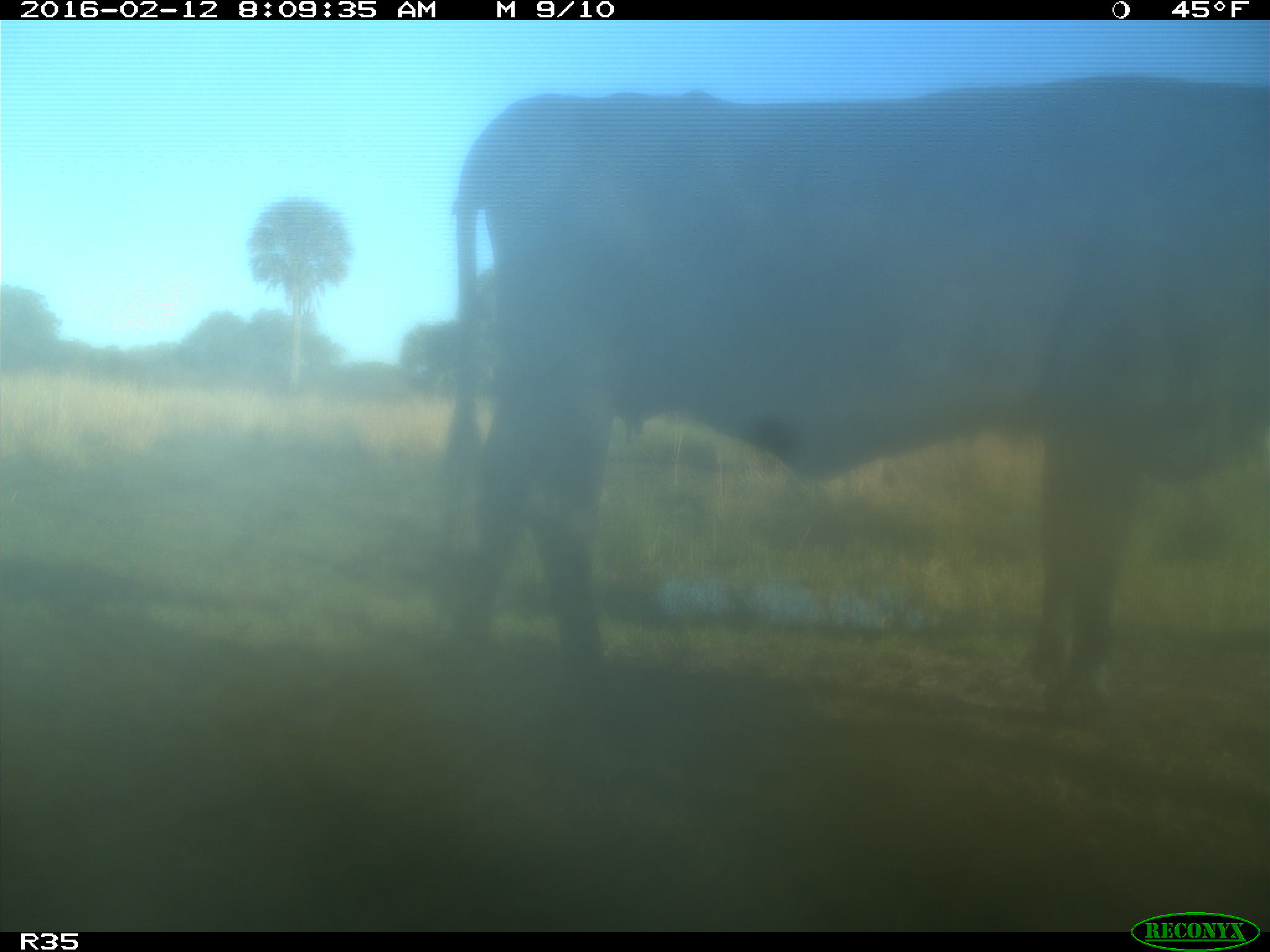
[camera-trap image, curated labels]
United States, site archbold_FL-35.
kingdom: Animalia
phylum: Chordata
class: Mammalia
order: Artiodactyla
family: Bovidae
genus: Bos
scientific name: Bos taurus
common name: domestic cow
Bos taurus (domestic cow).